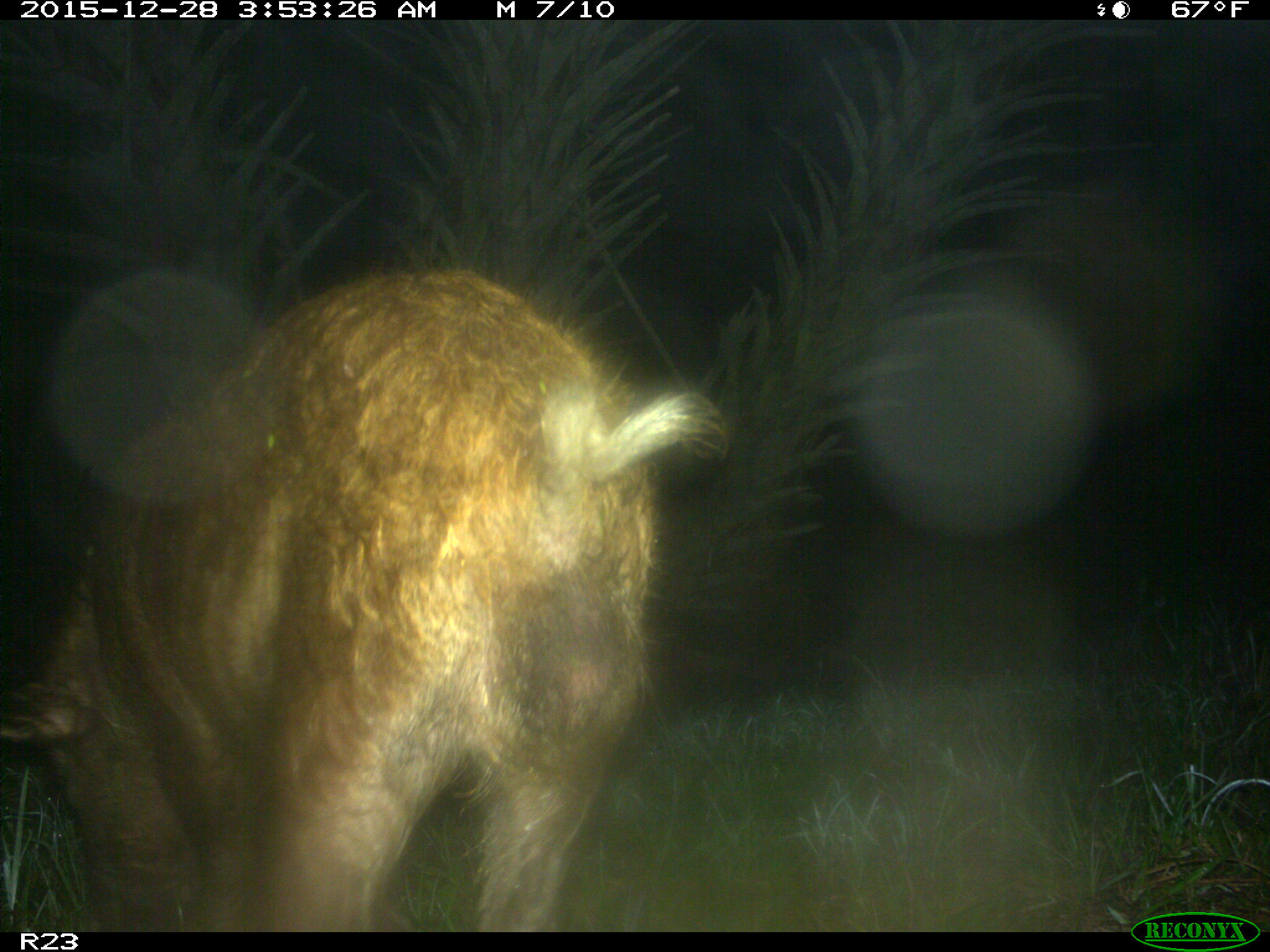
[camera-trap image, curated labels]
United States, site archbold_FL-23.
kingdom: Animalia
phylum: Chordata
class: Mammalia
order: Artiodactyla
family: Suidae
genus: Sus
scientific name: Sus scrofa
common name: wild boar